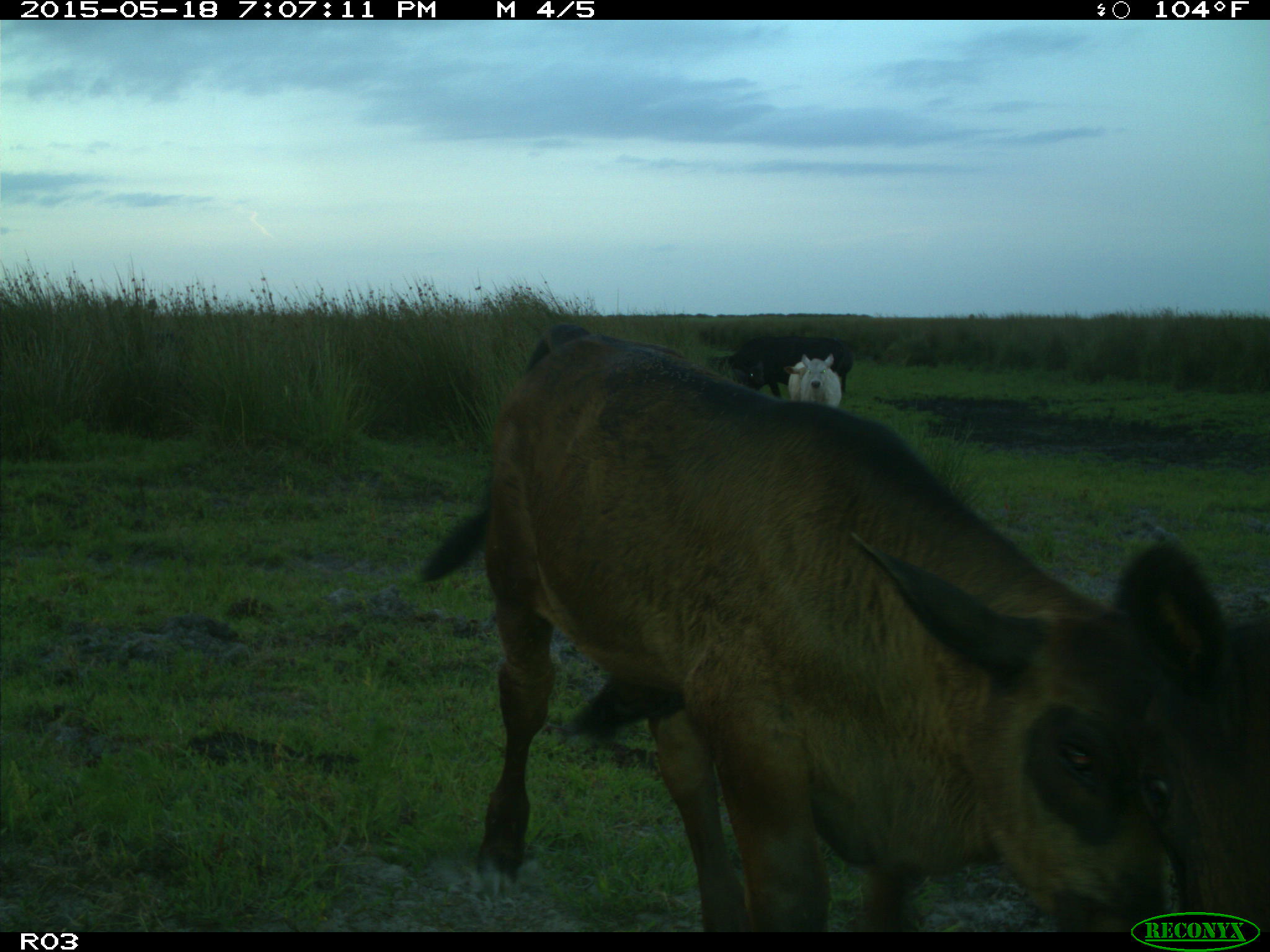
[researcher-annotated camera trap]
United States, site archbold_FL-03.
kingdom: Animalia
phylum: Chordata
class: Mammalia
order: Artiodactyla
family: Bovidae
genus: Bos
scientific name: Bos taurus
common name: domestic cow